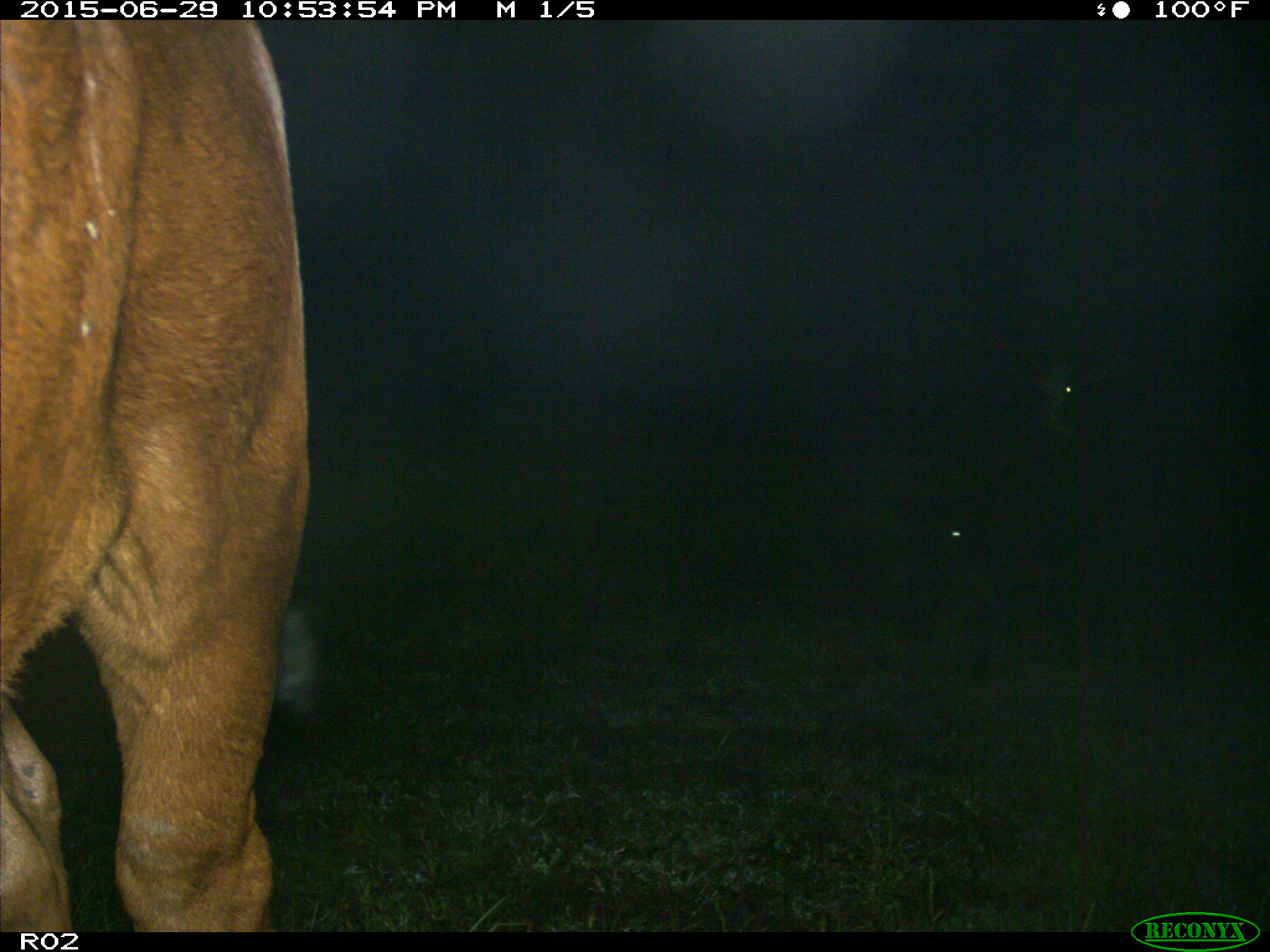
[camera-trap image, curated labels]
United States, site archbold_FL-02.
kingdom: Animalia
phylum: Chordata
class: Mammalia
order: Artiodactyla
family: Bovidae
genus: Bos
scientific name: Bos taurus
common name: domestic cow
Bos taurus (domestic cow).